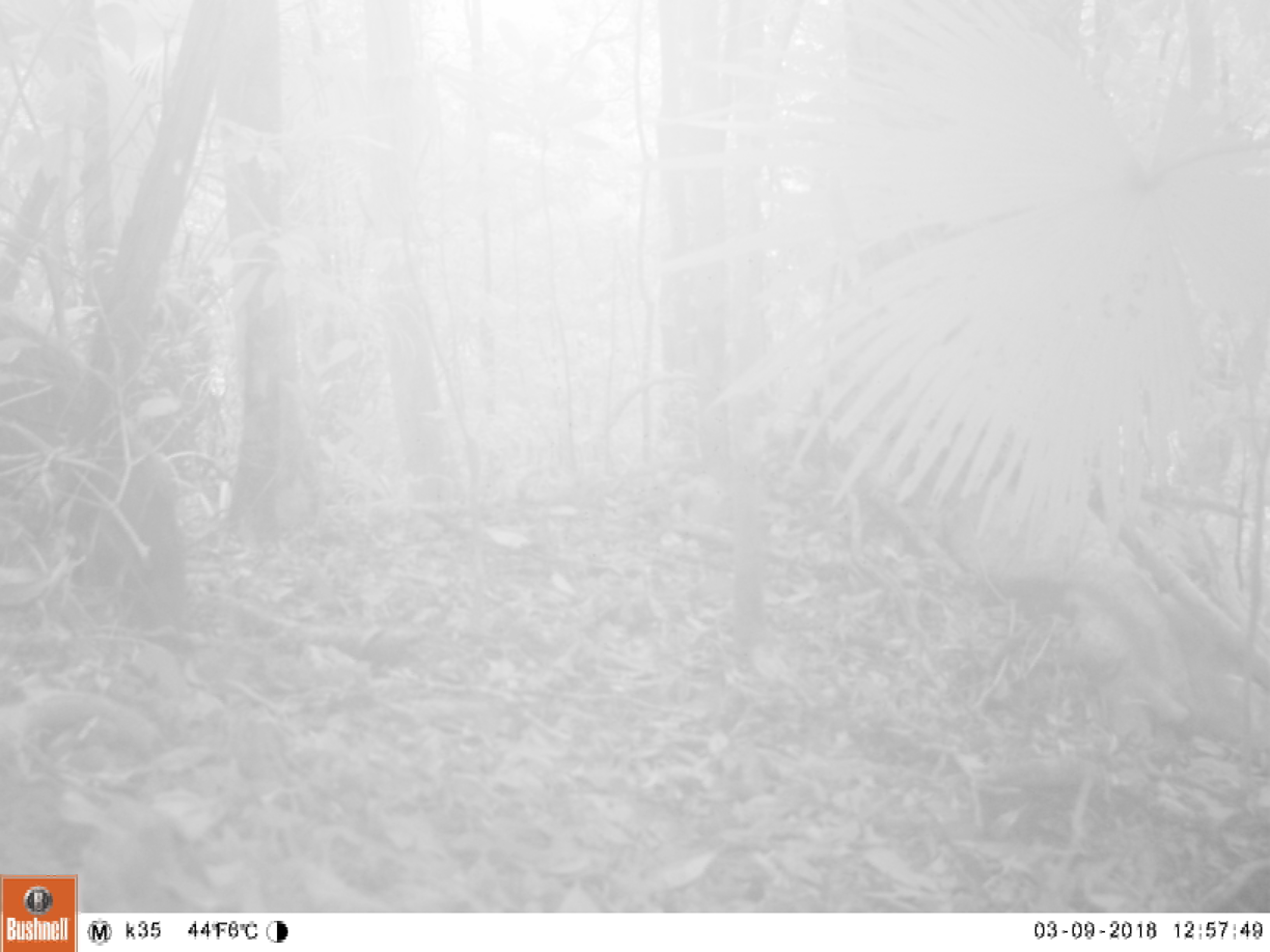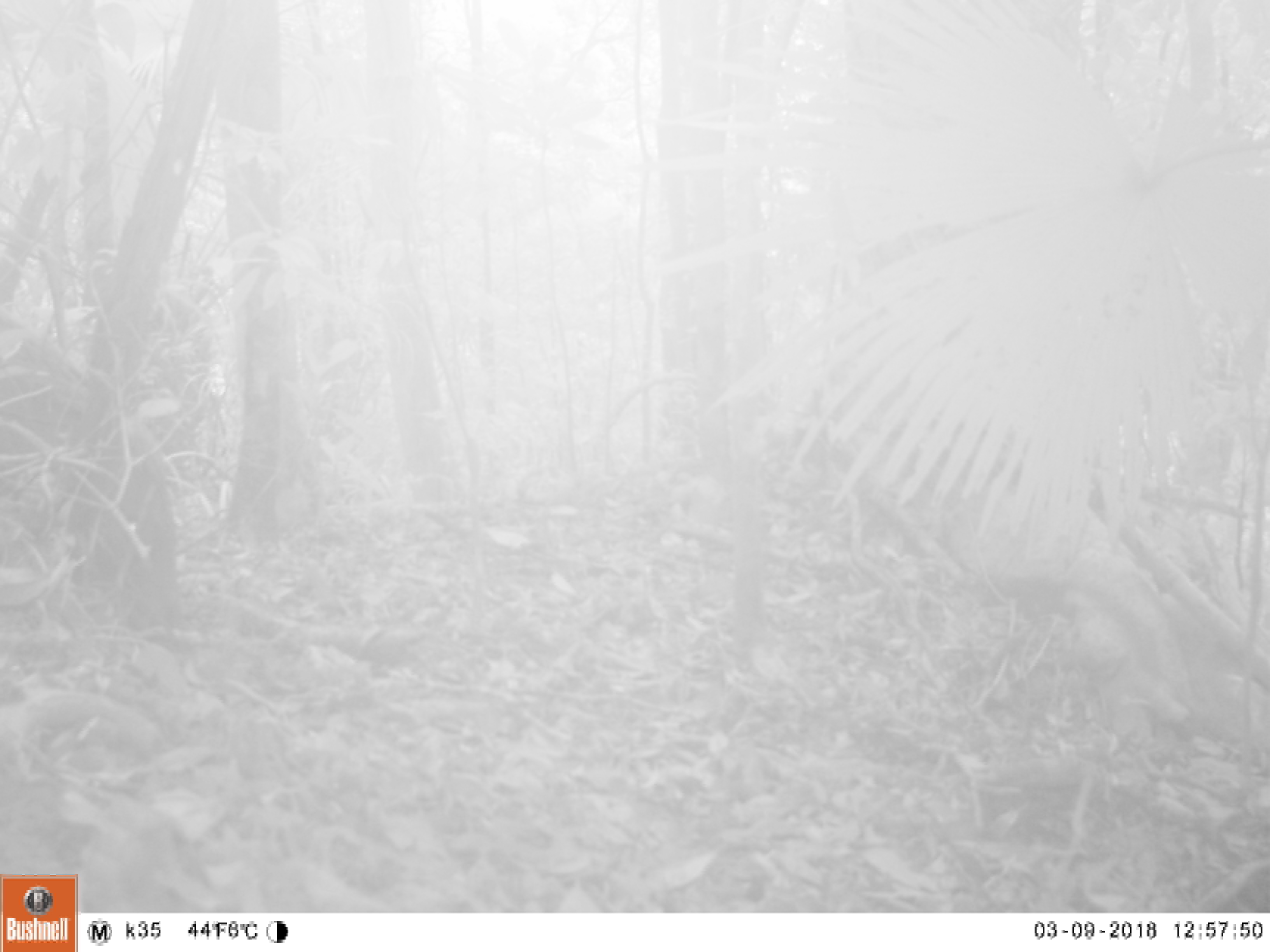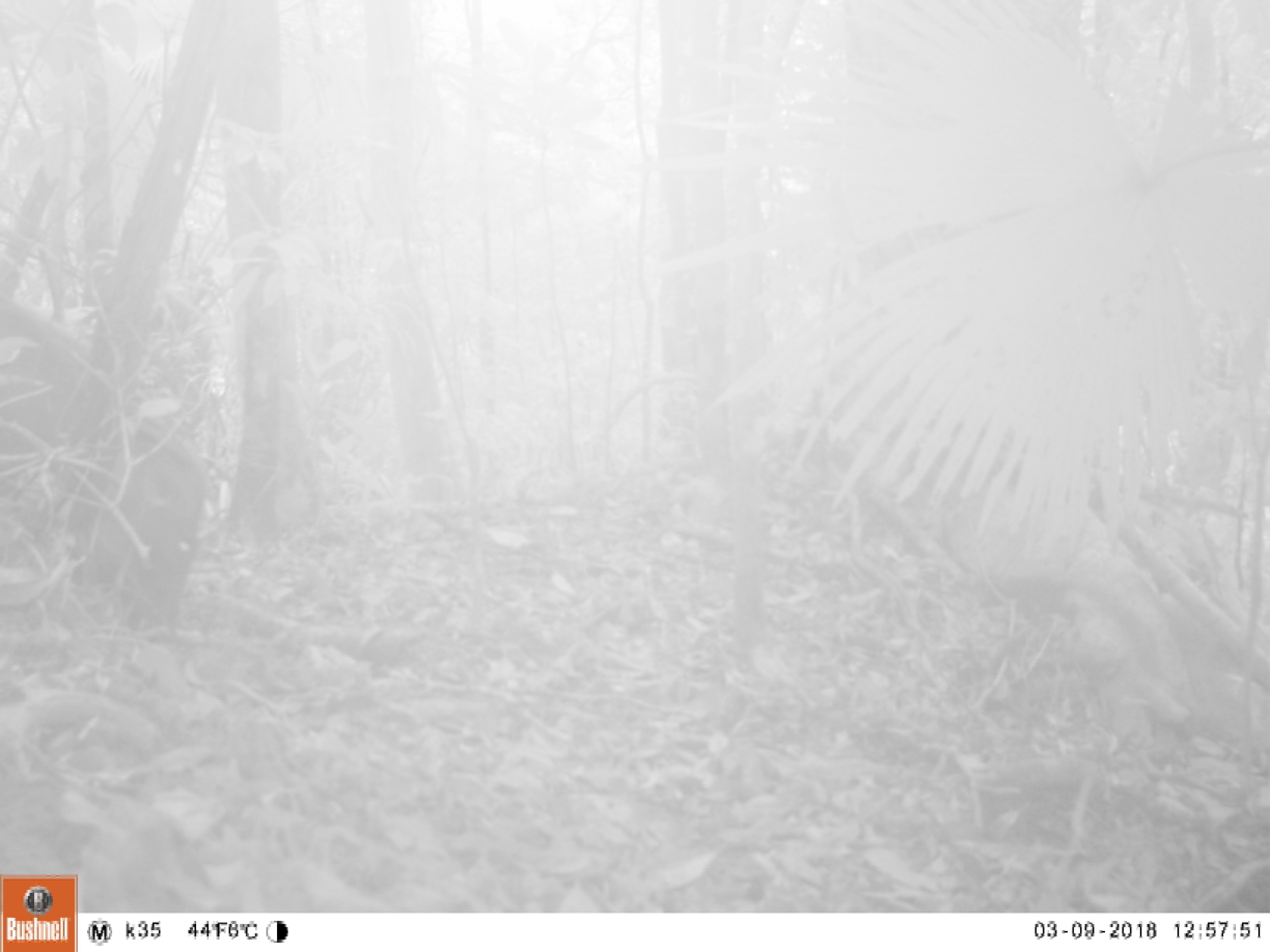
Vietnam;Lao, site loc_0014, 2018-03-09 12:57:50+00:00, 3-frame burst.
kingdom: Animalia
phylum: Chordata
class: Mammalia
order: Artiodactyla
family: Suidae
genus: Sus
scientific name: Sus scrofa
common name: eurasian wild pig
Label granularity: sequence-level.